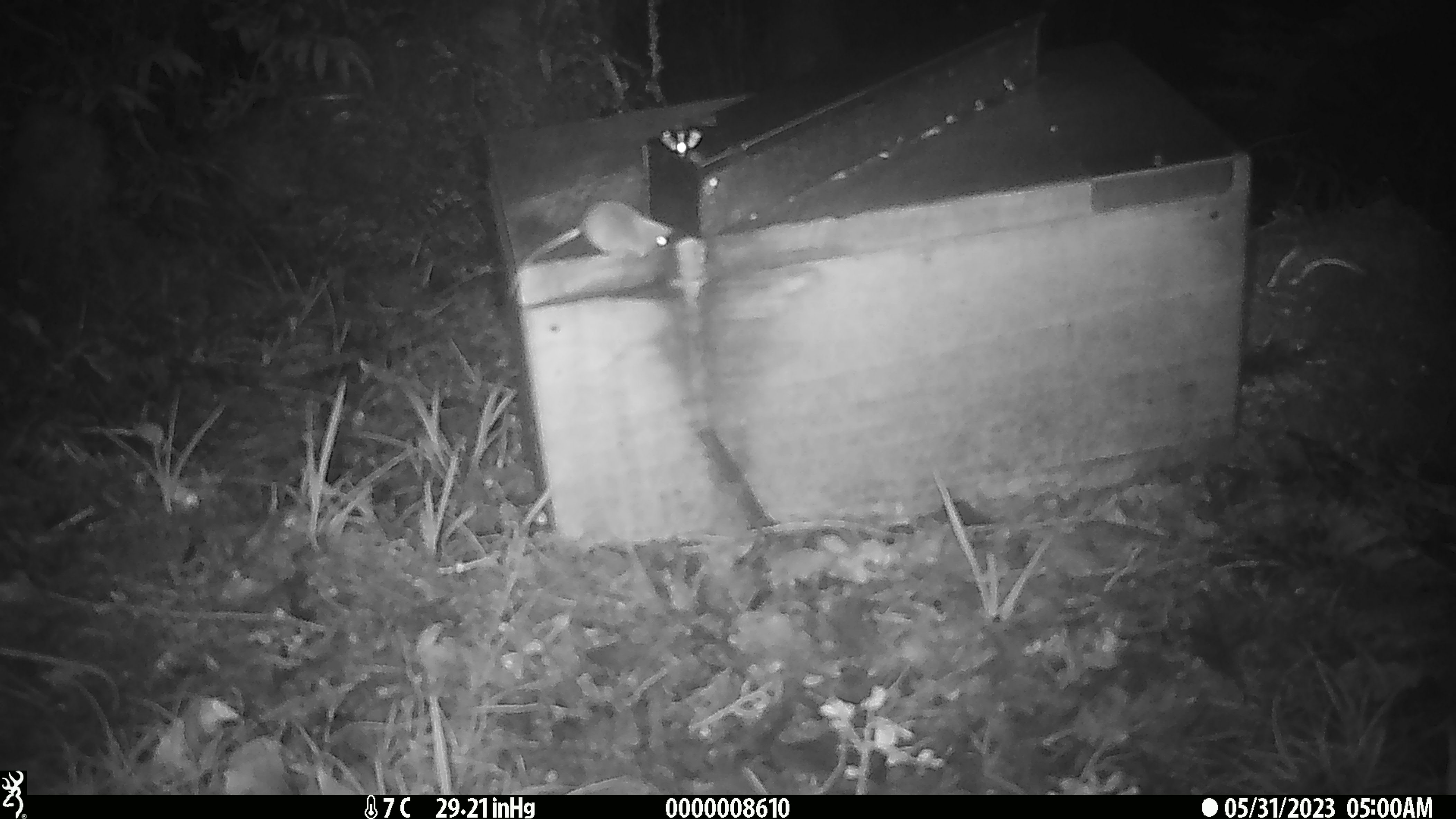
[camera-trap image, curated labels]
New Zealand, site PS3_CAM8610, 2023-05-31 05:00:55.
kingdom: Animalia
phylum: Chordata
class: Mammalia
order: Rodentia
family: Muridae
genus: Mus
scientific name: Mus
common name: mouse